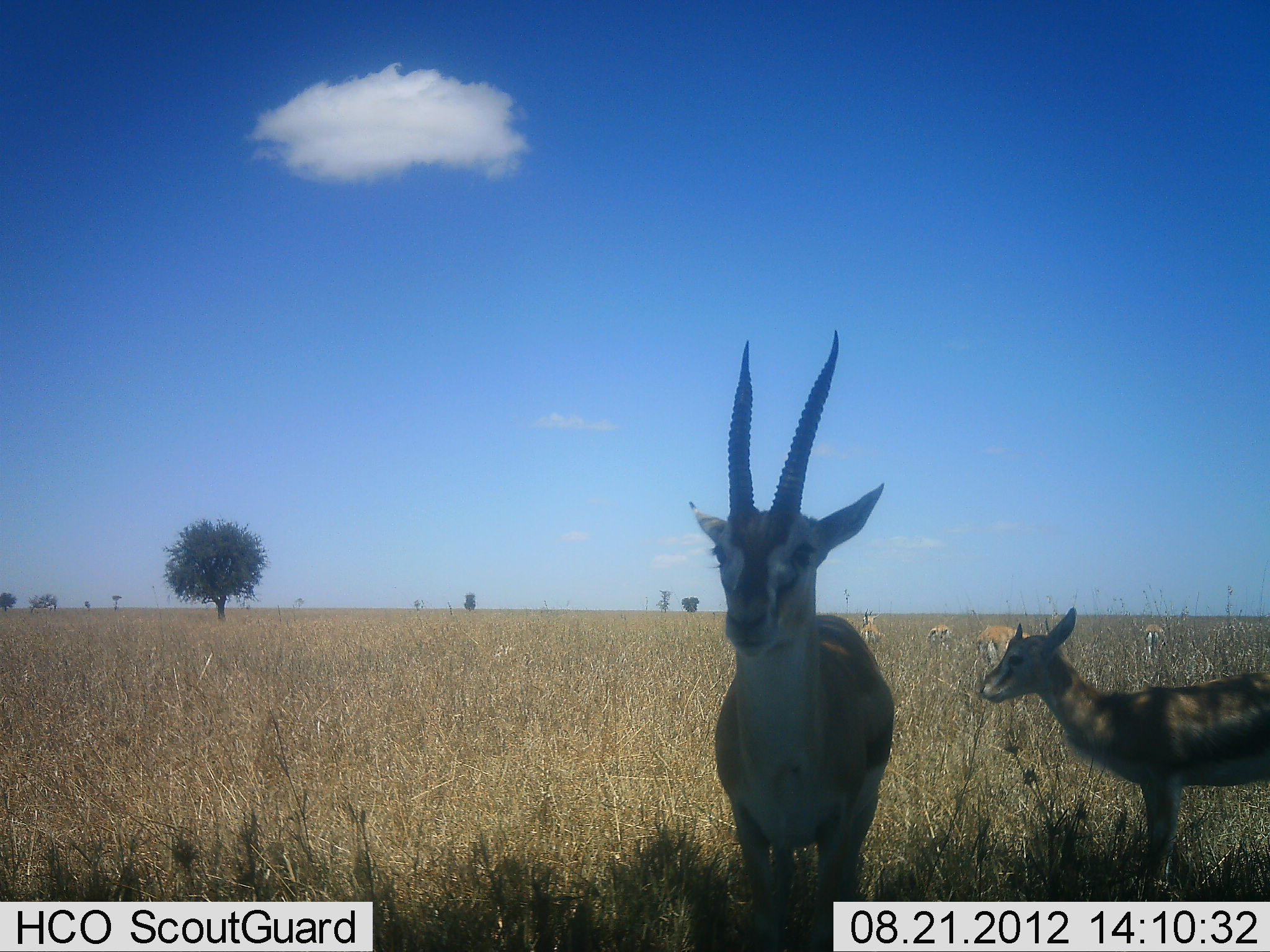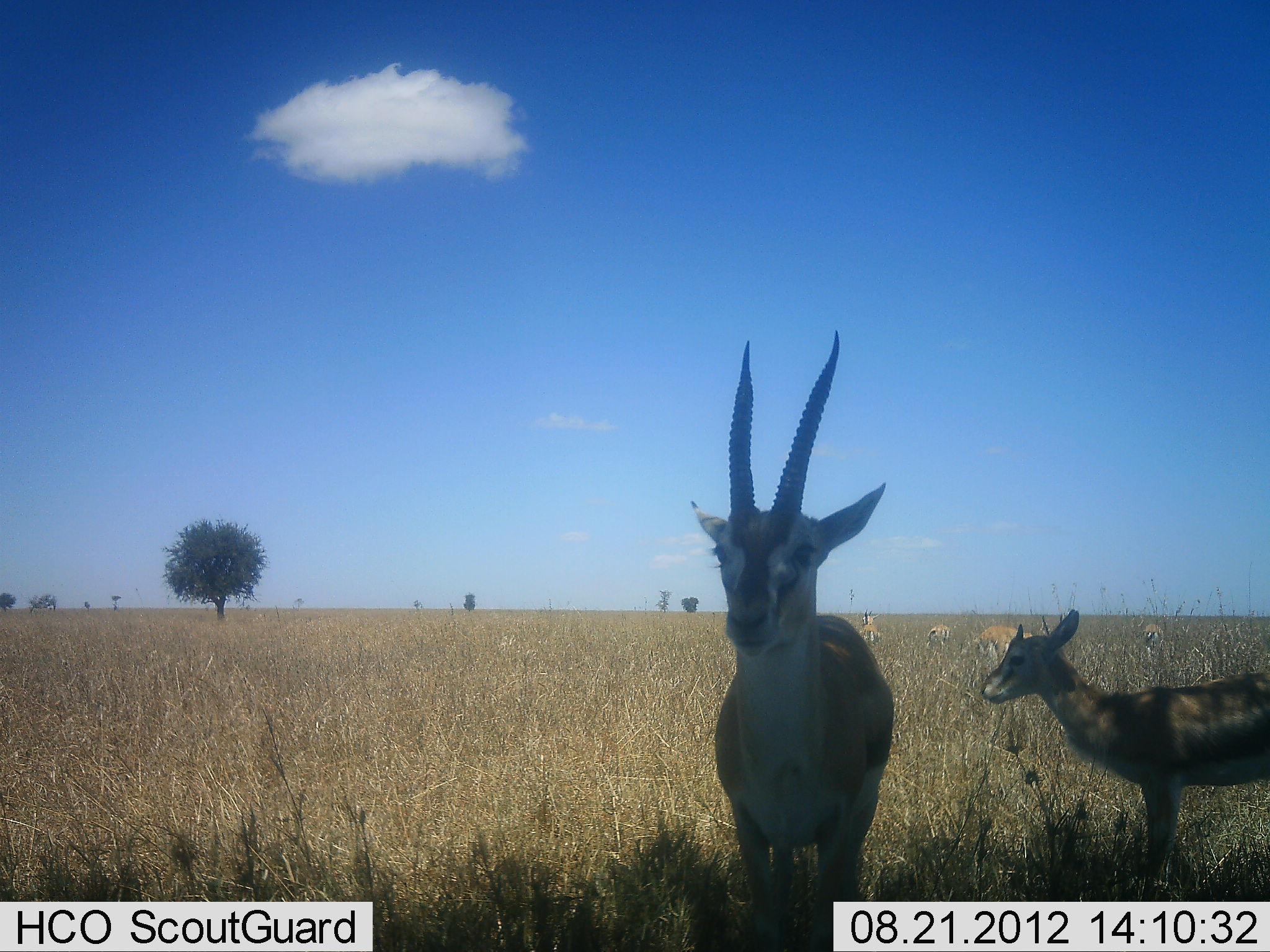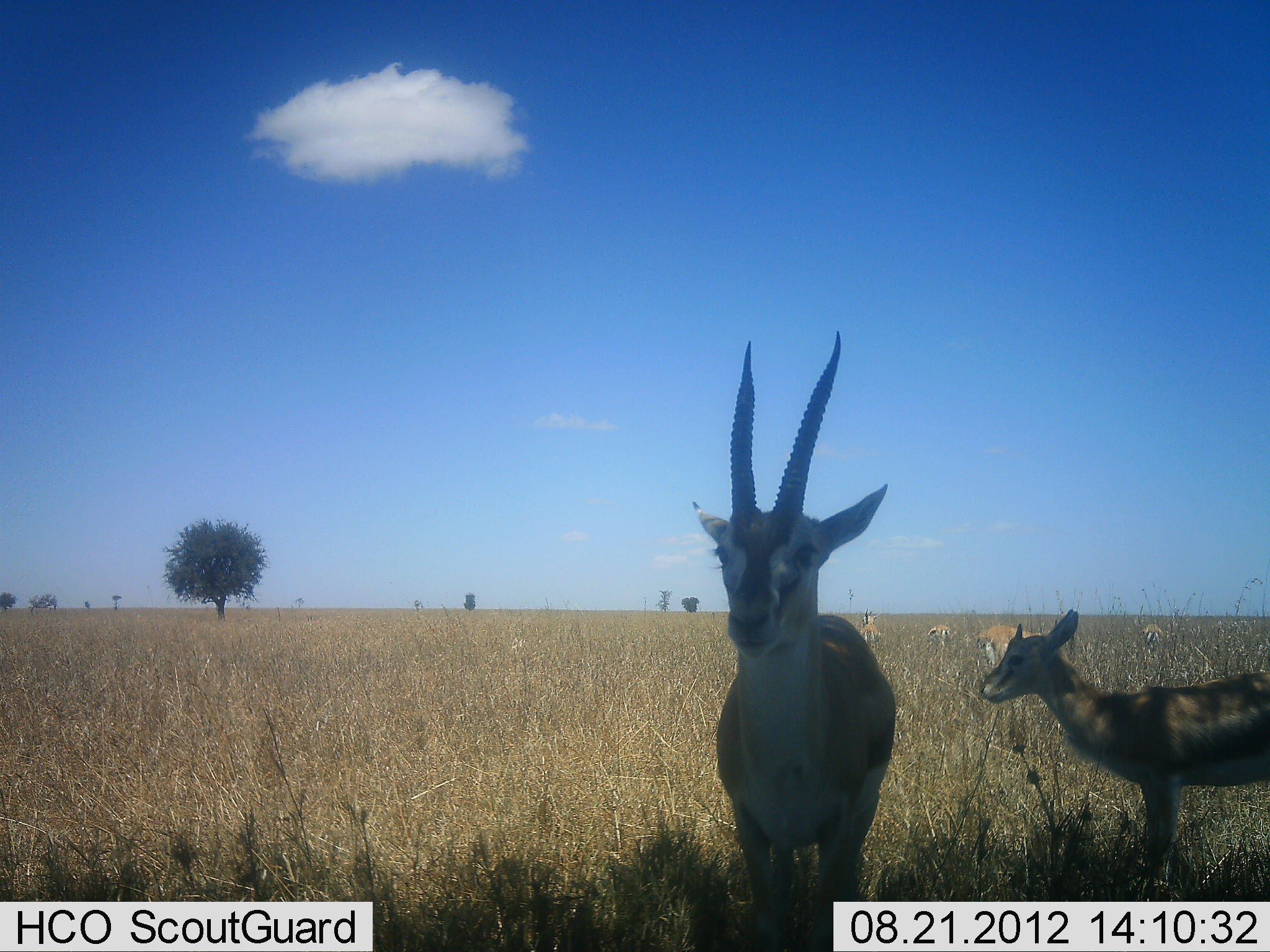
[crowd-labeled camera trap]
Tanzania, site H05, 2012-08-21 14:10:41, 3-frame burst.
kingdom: Animalia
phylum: Chordata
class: Mammalia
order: Artiodactyla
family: Bovidae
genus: Eudorcas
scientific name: Eudorcas thomsonii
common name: thomson's gazelle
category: gazellethomsons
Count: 2.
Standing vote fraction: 90%.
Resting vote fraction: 0%.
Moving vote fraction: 0%.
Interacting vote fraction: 0%.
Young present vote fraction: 40%.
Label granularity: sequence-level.